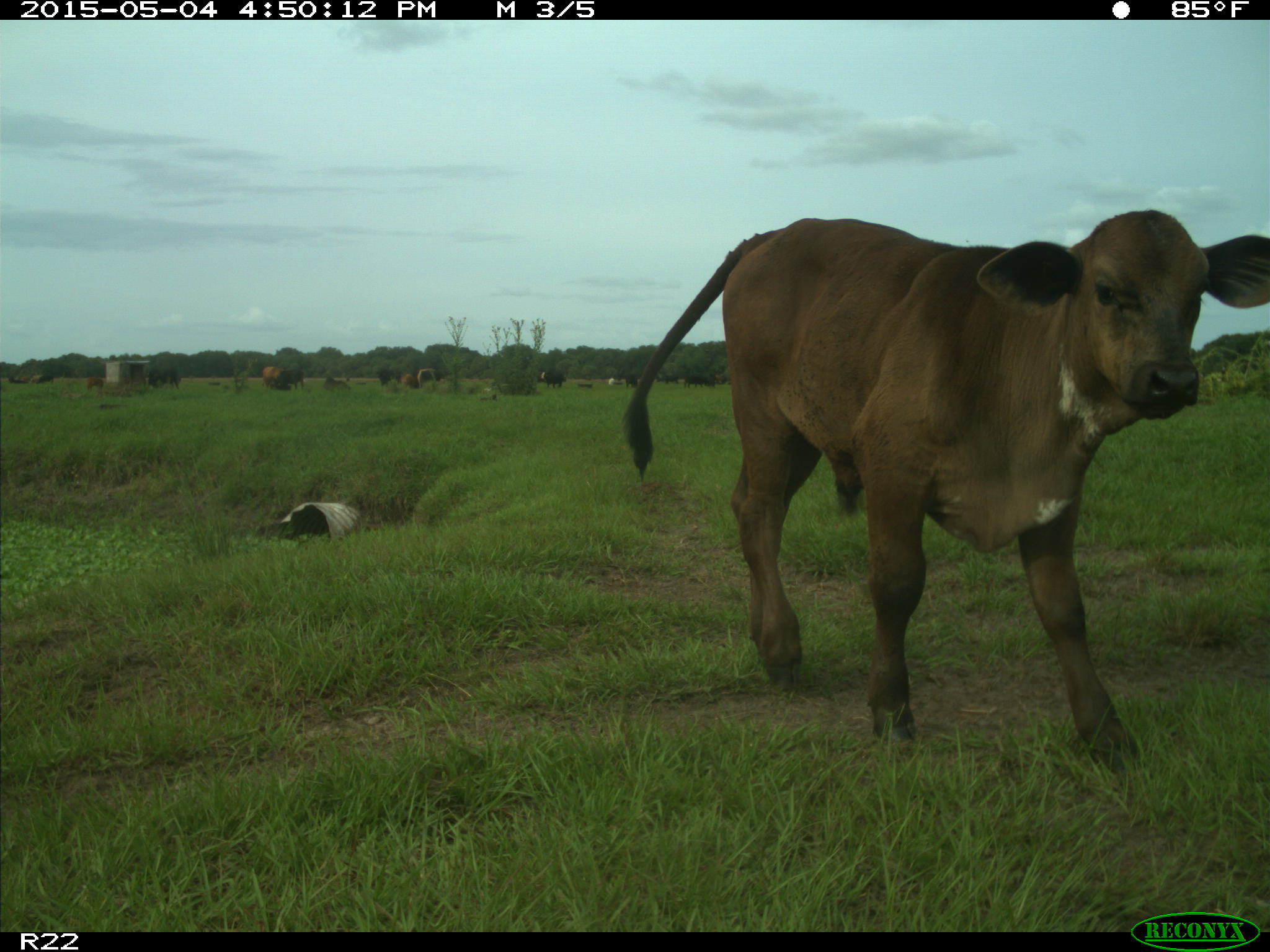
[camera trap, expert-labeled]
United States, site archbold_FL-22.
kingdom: Animalia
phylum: Chordata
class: Mammalia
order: Artiodactyla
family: Bovidae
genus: Bos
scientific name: Bos taurus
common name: domestic cow